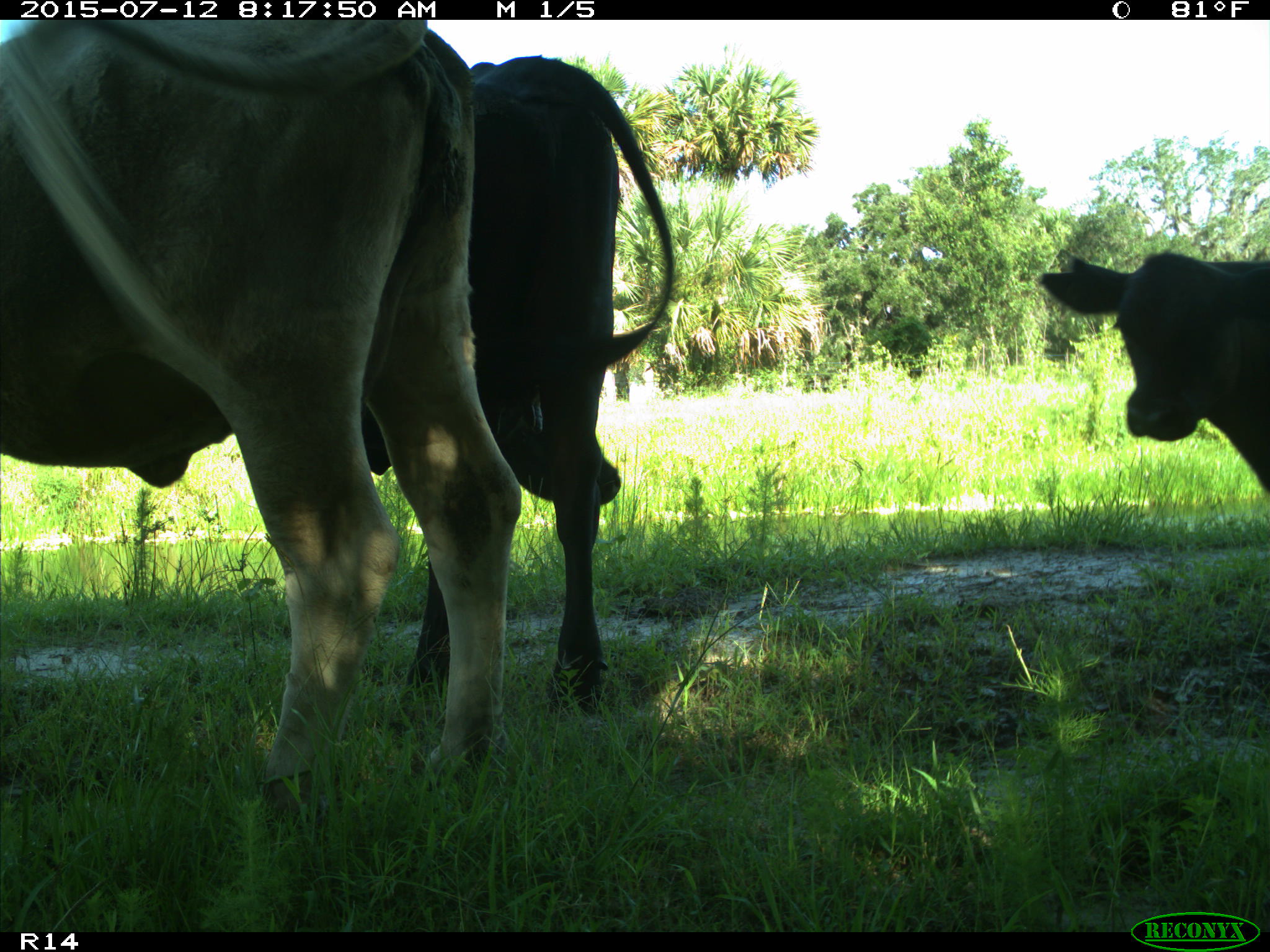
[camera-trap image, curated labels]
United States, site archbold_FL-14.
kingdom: Animalia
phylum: Chordata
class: Mammalia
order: Artiodactyla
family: Bovidae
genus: Bos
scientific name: Bos taurus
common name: domestic cow